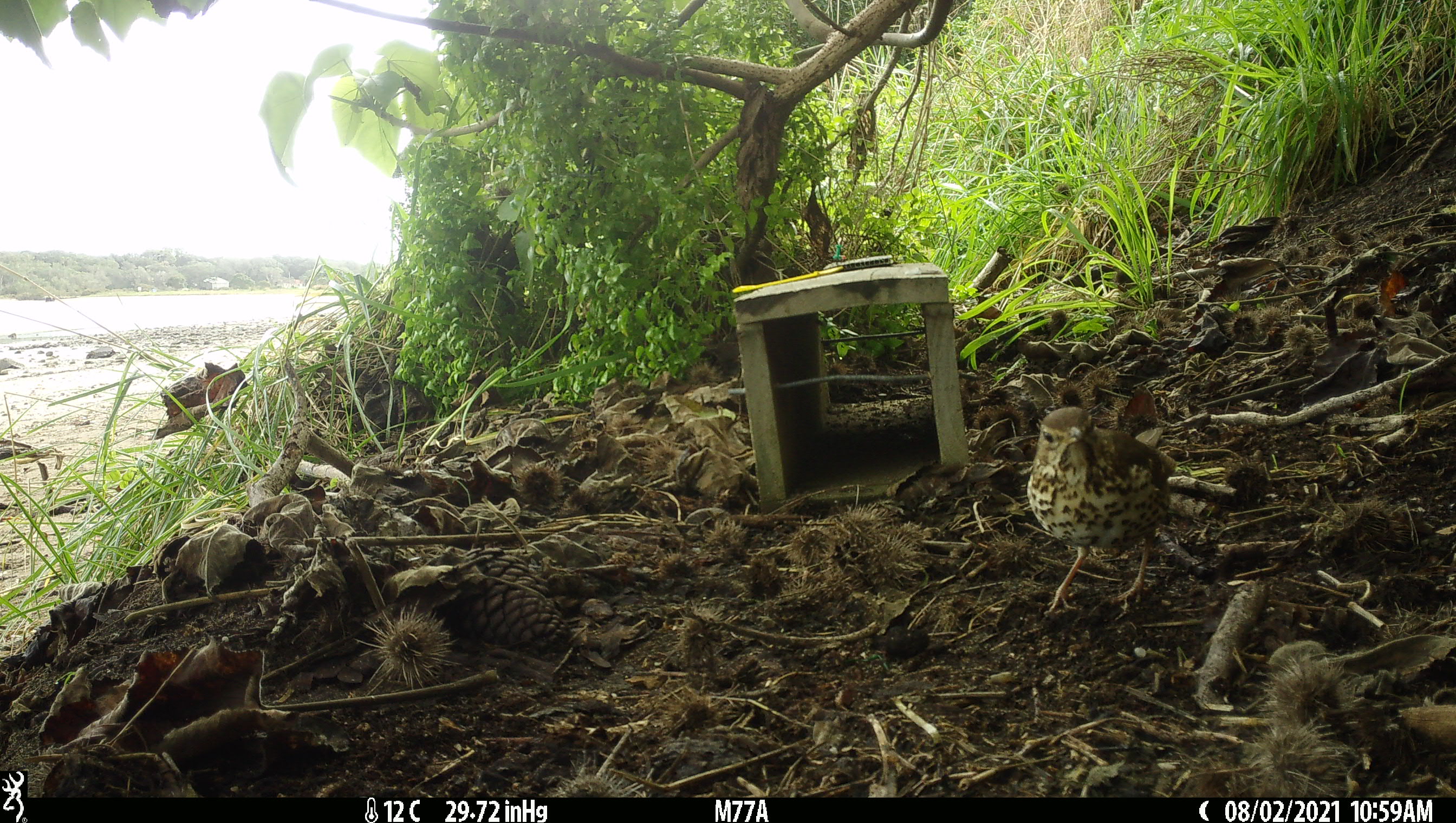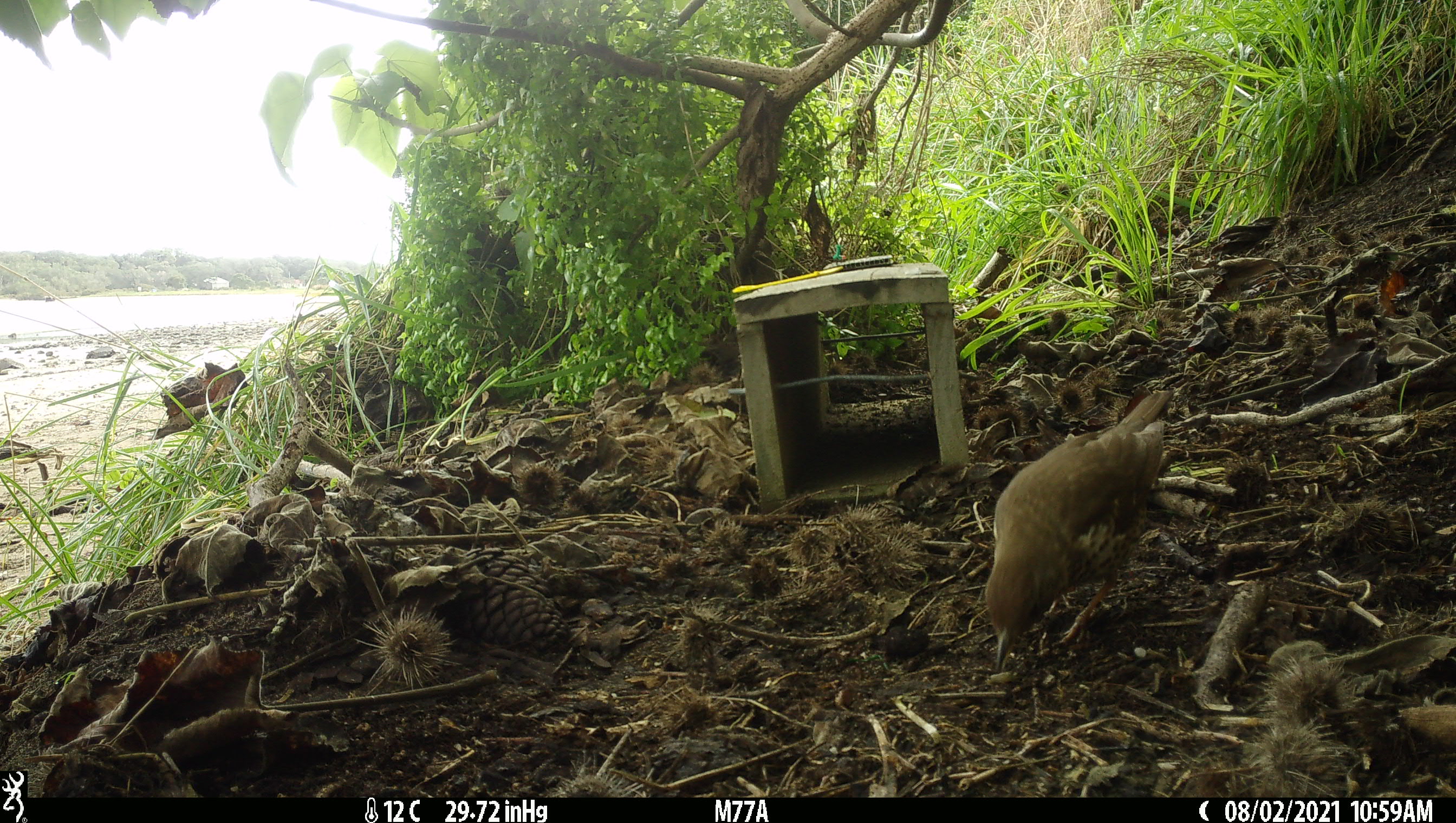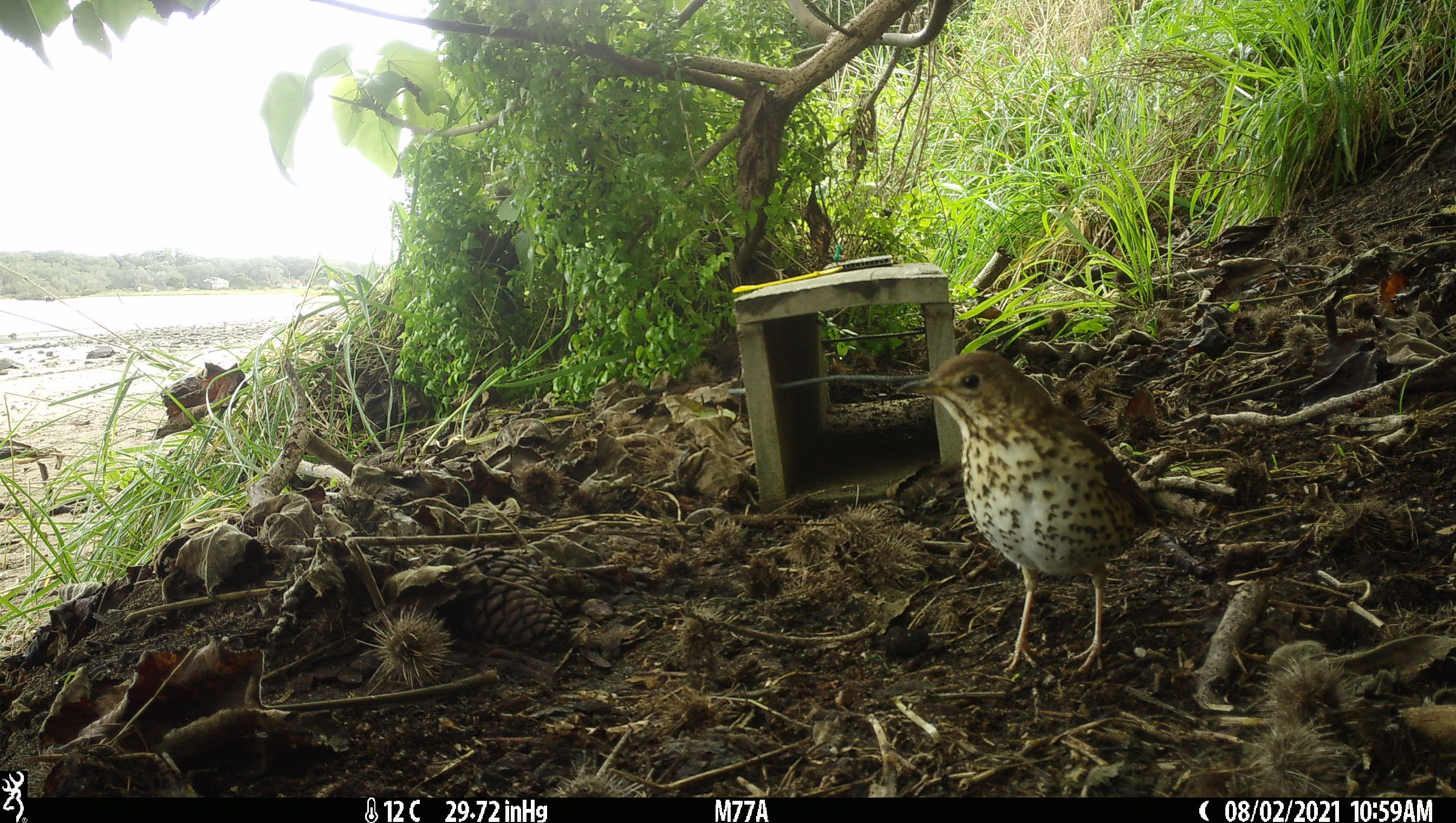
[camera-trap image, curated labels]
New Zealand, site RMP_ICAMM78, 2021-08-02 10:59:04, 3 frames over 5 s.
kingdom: Animalia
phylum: Chordata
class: Aves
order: Passeriformes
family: Turdidae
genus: Turdus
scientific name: Turdus philomelos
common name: song thrush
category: thrush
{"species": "thrush (song thrush) (Turdus philomelos)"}